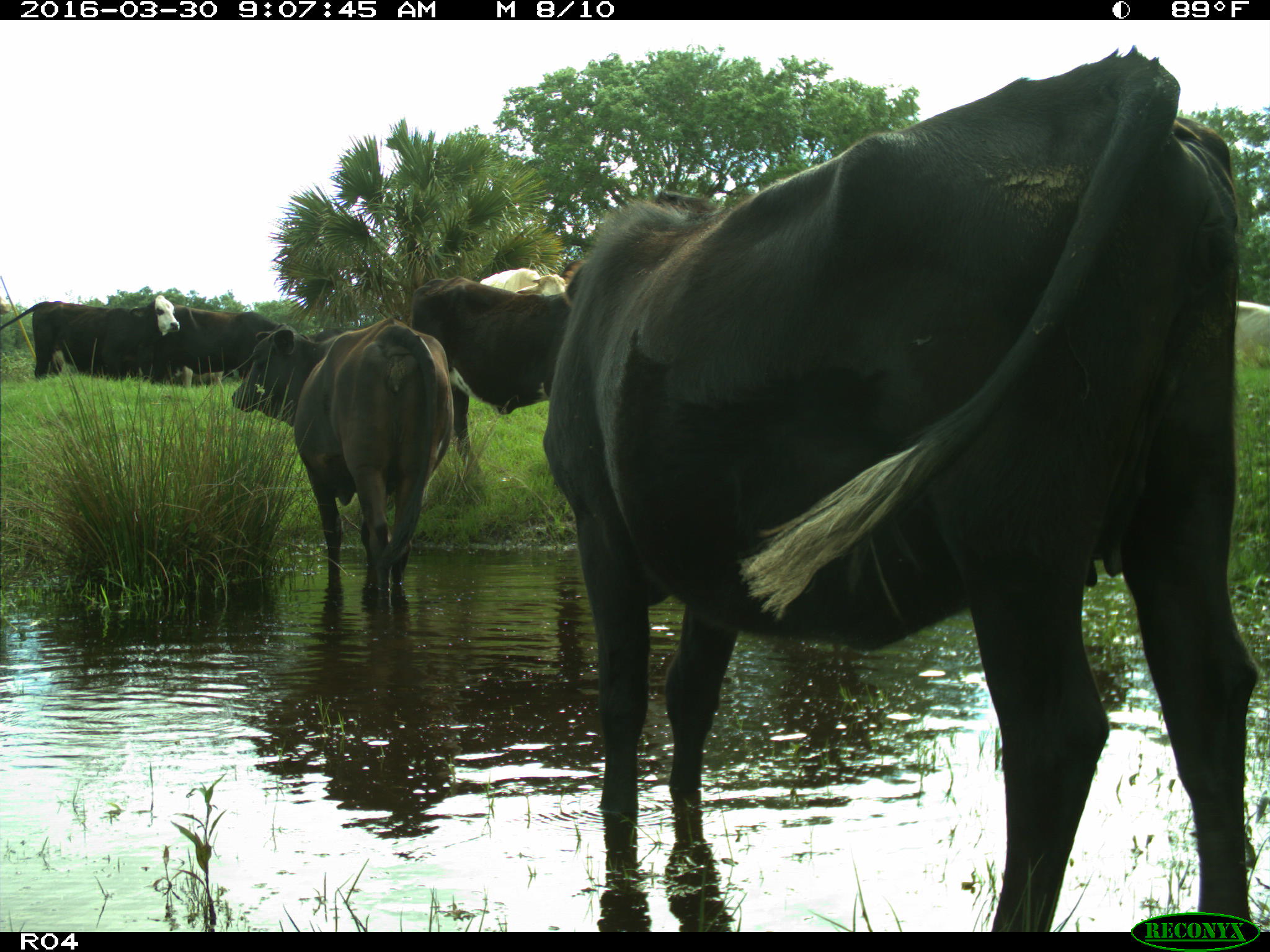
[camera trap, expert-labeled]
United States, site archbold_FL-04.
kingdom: Animalia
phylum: Chordata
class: Mammalia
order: Artiodactyla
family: Bovidae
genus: Bos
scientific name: Bos taurus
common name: domestic cow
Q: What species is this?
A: Bos taurus (domestic cow).